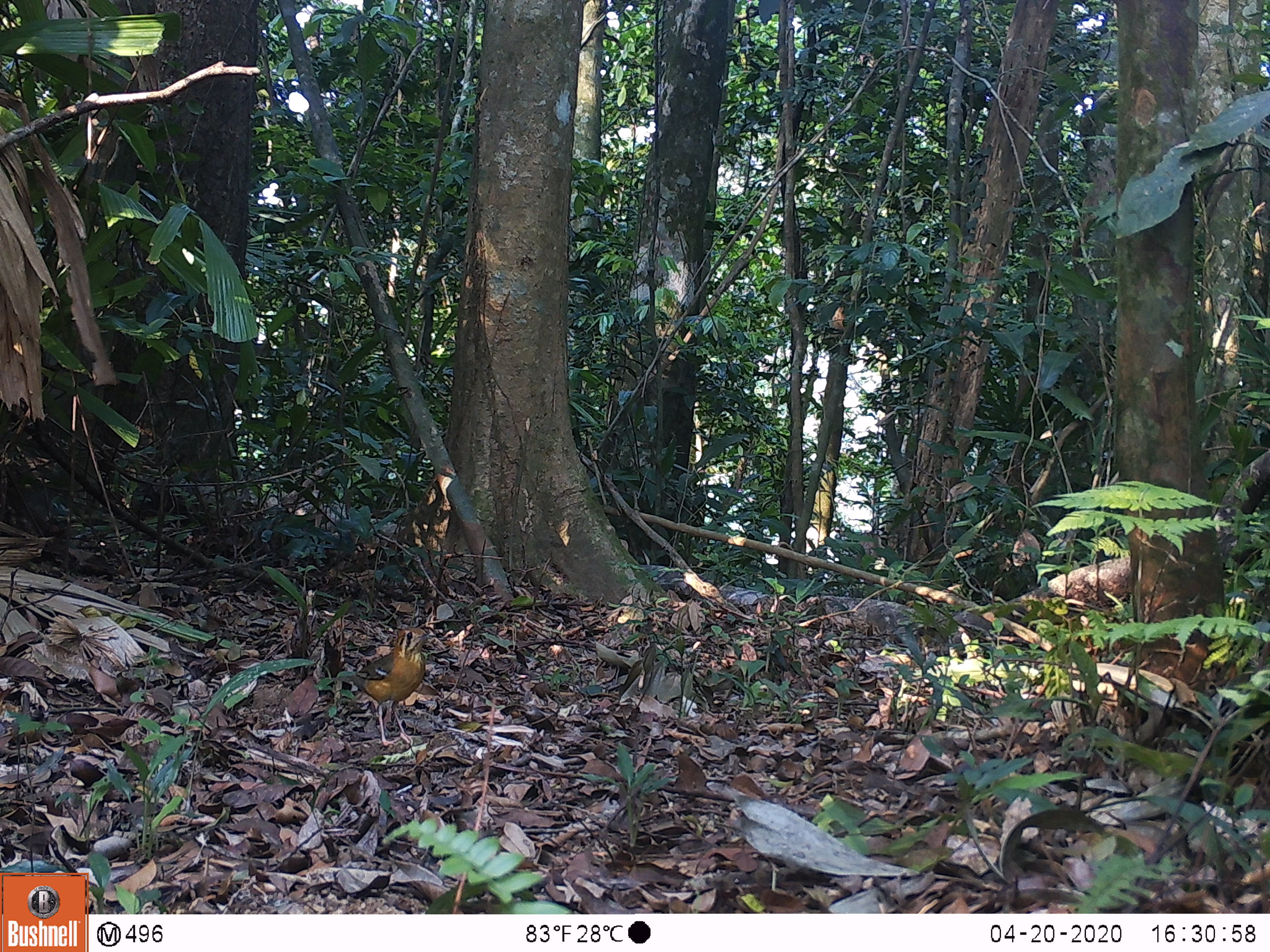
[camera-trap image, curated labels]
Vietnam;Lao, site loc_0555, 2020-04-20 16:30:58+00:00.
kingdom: Animalia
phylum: Chordata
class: Aves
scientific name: Aves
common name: bird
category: unidentified bird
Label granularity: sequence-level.